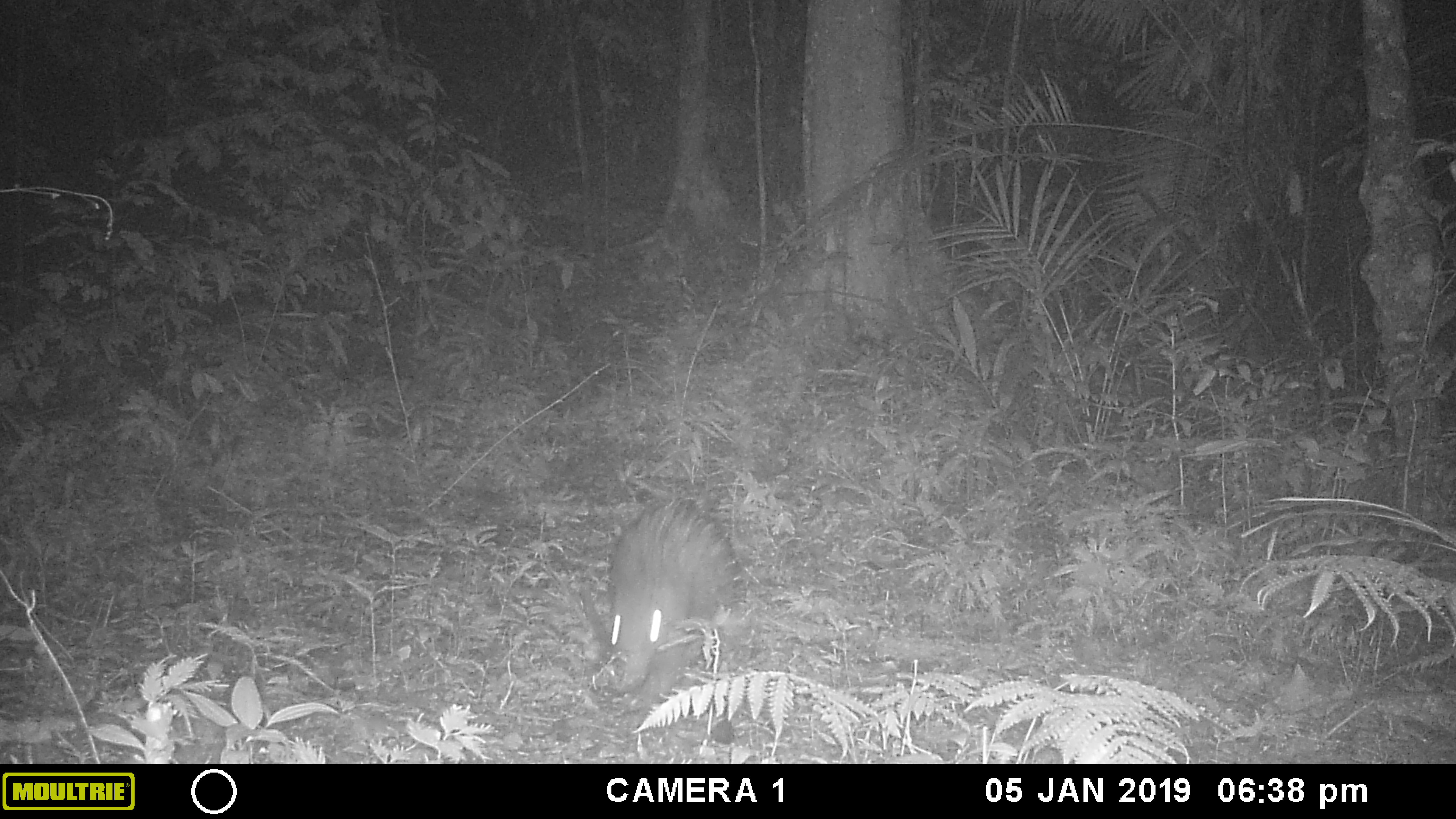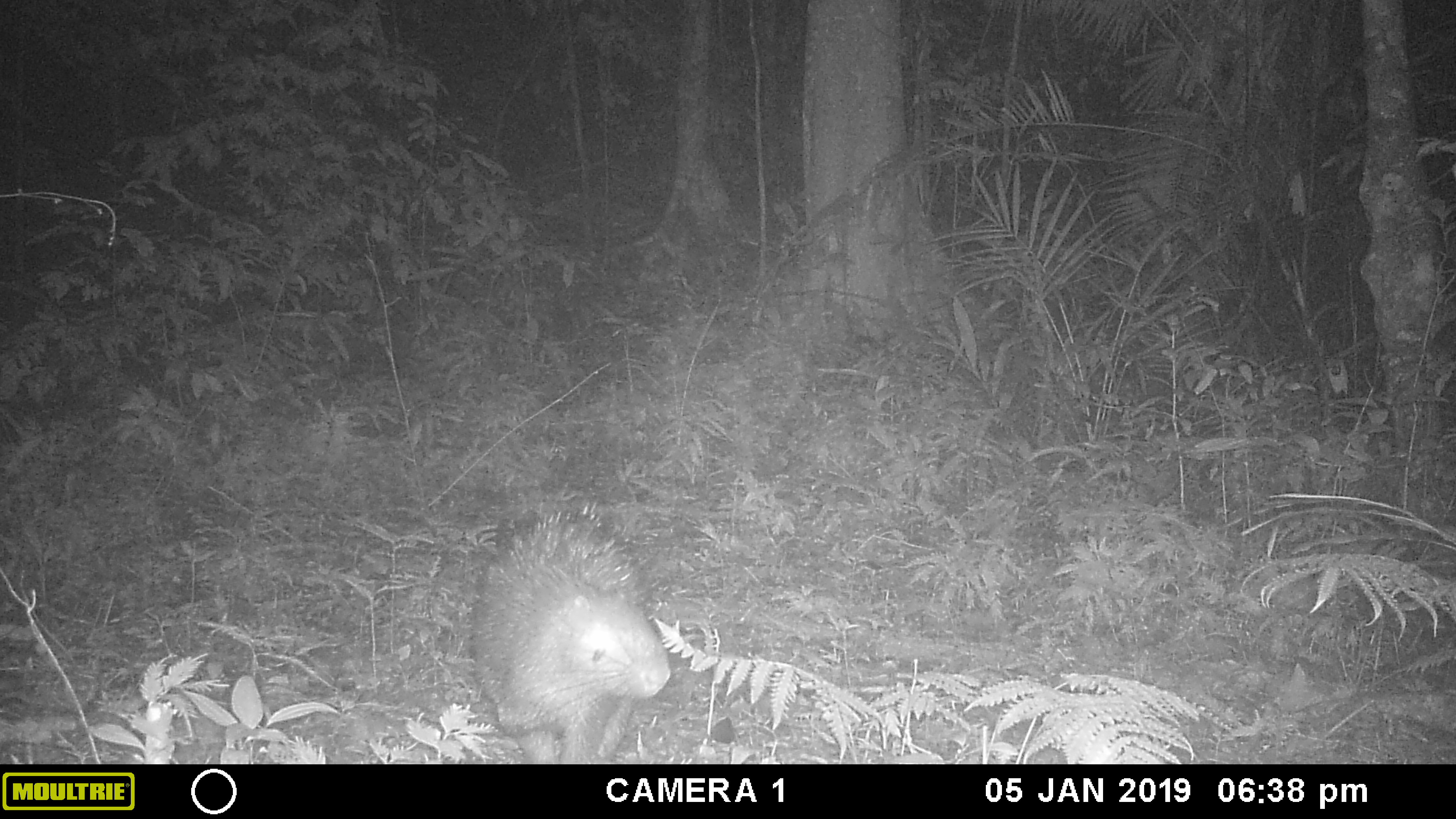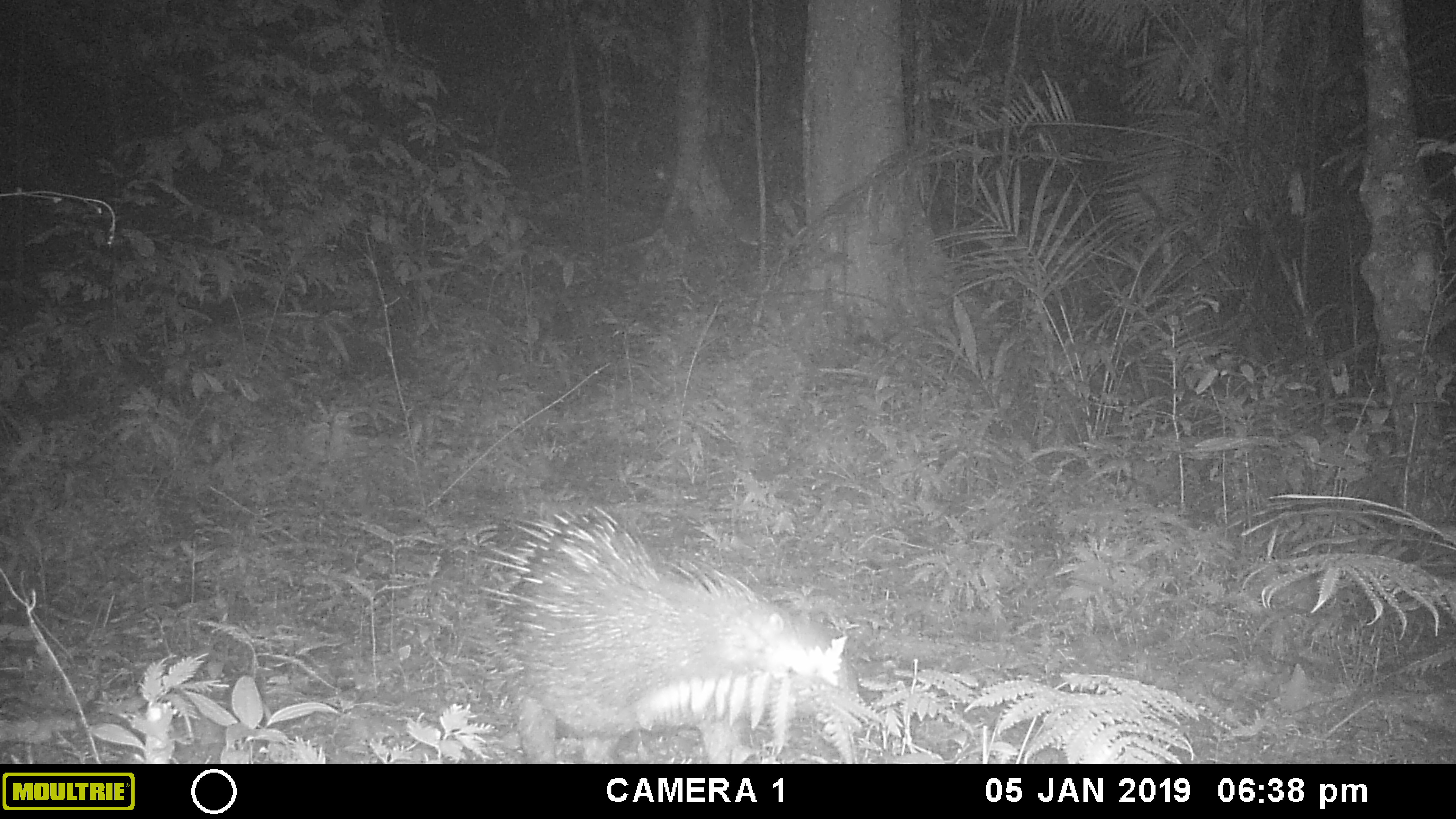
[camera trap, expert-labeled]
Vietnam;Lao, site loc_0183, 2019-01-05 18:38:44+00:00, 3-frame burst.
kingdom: Animalia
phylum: Chordata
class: Mammalia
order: Rodentia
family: Hystricidae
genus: Hystrix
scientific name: Hystrix brachyura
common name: malayan porcupine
Malayan porcupine (Hystrix brachyura). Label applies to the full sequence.